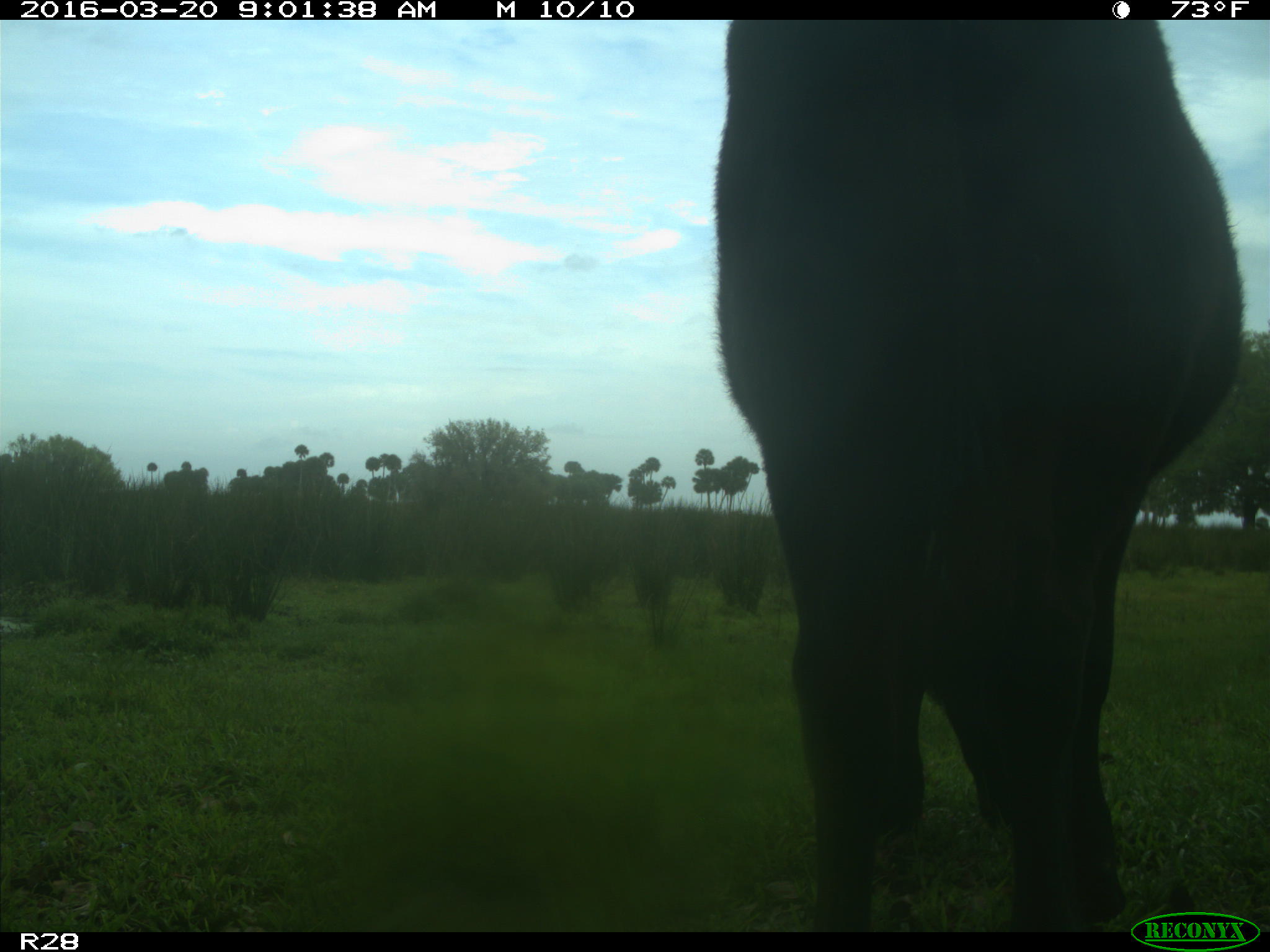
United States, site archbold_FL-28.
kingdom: Animalia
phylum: Chordata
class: Mammalia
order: Artiodactyla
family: Bovidae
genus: Bos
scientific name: Bos taurus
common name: domestic cow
Bos taurus (domestic cow).